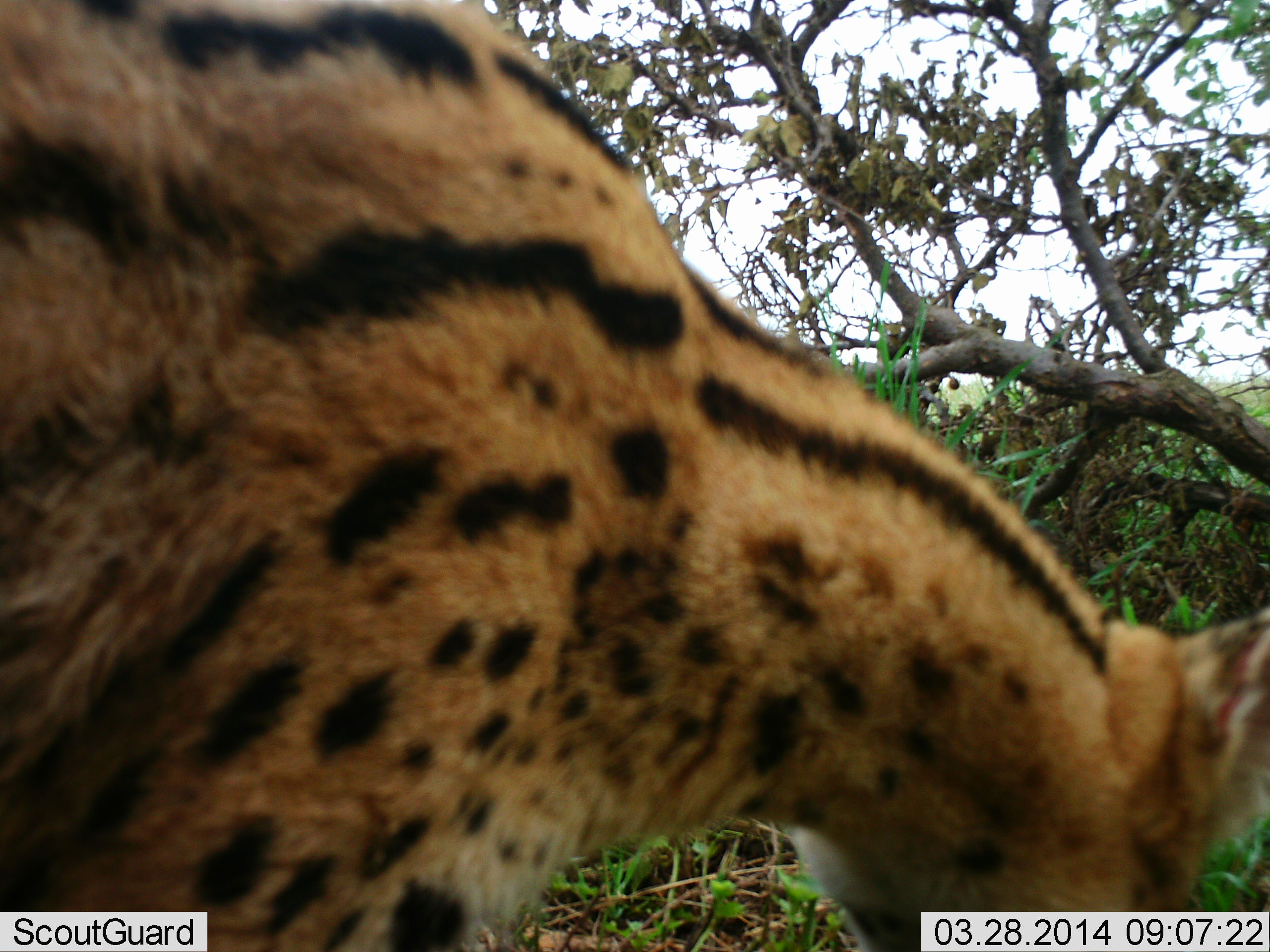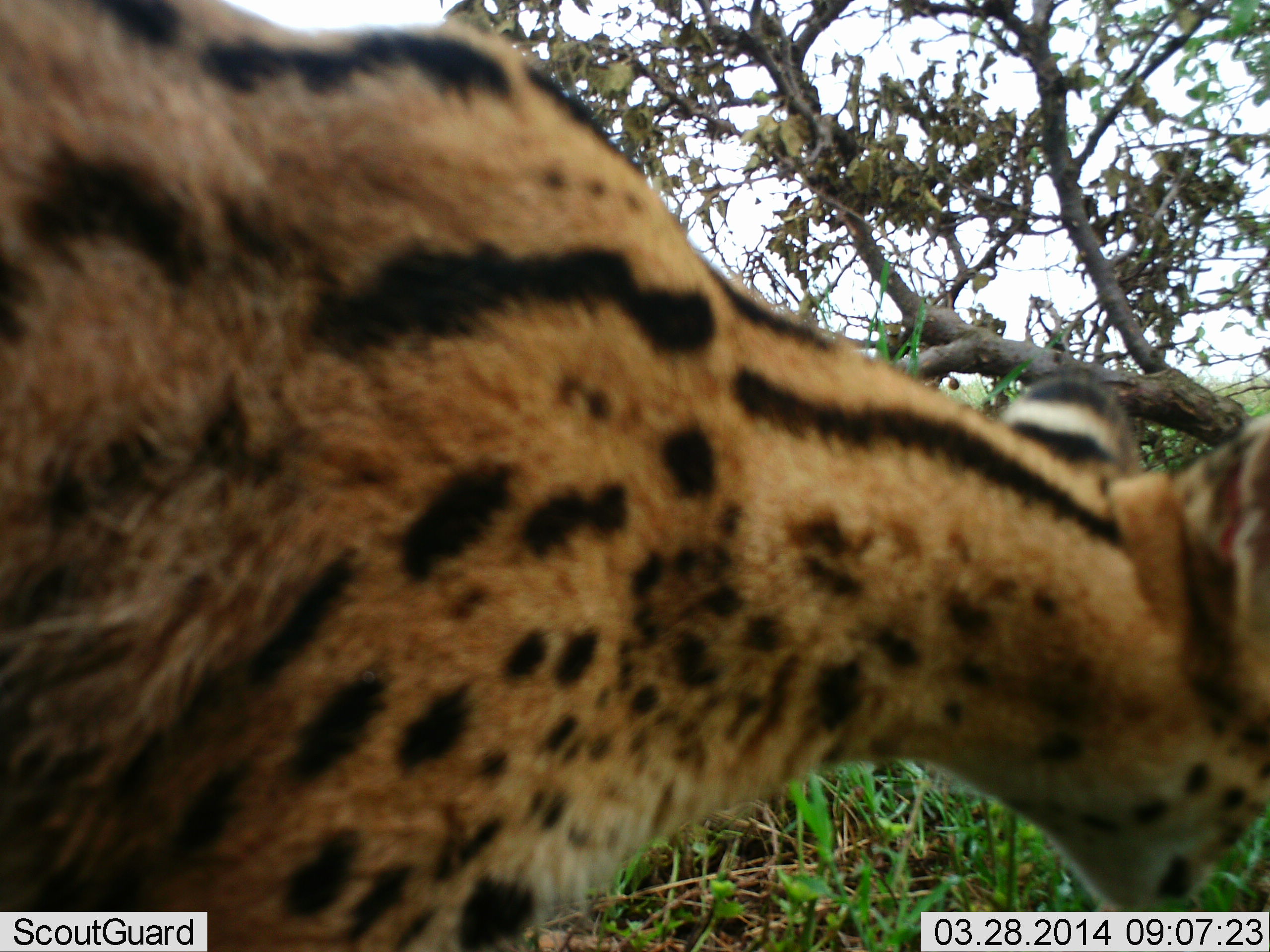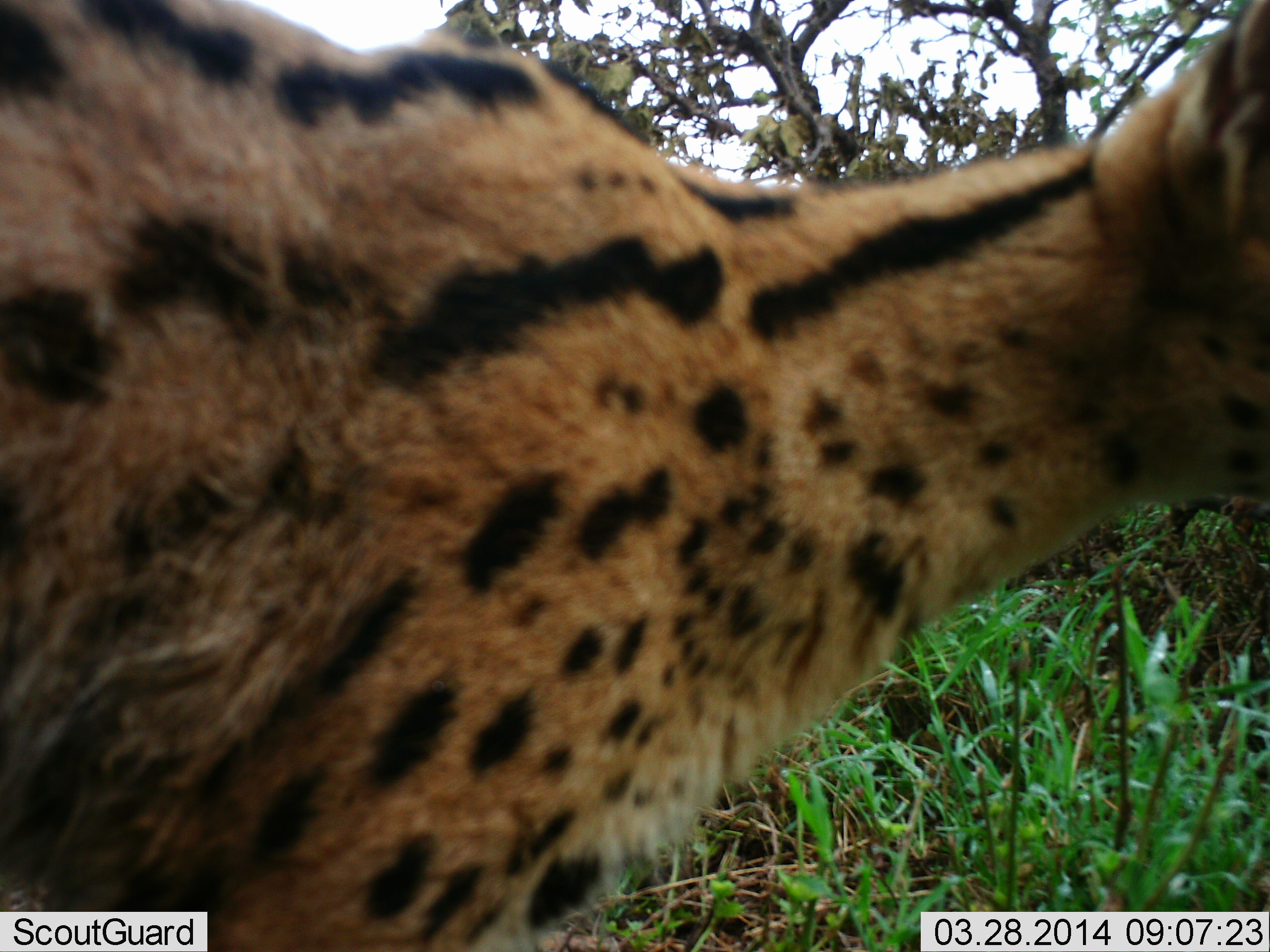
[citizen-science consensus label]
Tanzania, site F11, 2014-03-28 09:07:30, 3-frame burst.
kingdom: Animalia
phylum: Chordata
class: Mammalia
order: Carnivora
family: Felidae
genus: Leptailurus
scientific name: Leptailurus serval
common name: serval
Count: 1.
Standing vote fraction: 60%.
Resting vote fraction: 0%.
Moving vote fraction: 40%.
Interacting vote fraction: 10%.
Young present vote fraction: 0%.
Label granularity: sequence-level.